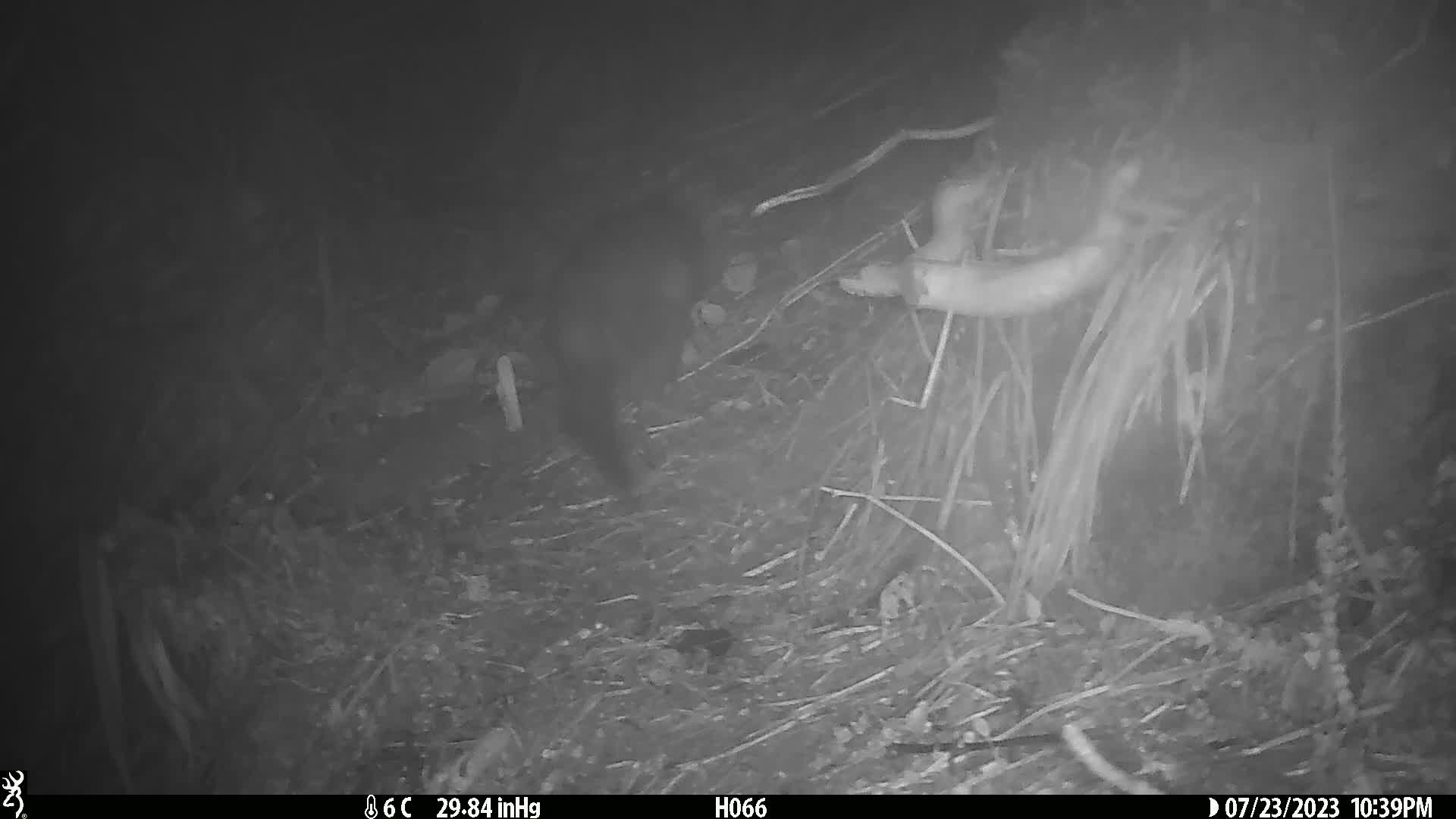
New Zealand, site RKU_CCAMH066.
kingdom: Animalia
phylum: Chordata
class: Mammalia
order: Diprotodontia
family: Phalangeridae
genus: Trichosurus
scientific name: Trichosurus vulpecula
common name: common brushtail possum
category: possum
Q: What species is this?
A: Possum (common brushtail possum) (Trichosurus vulpecula).